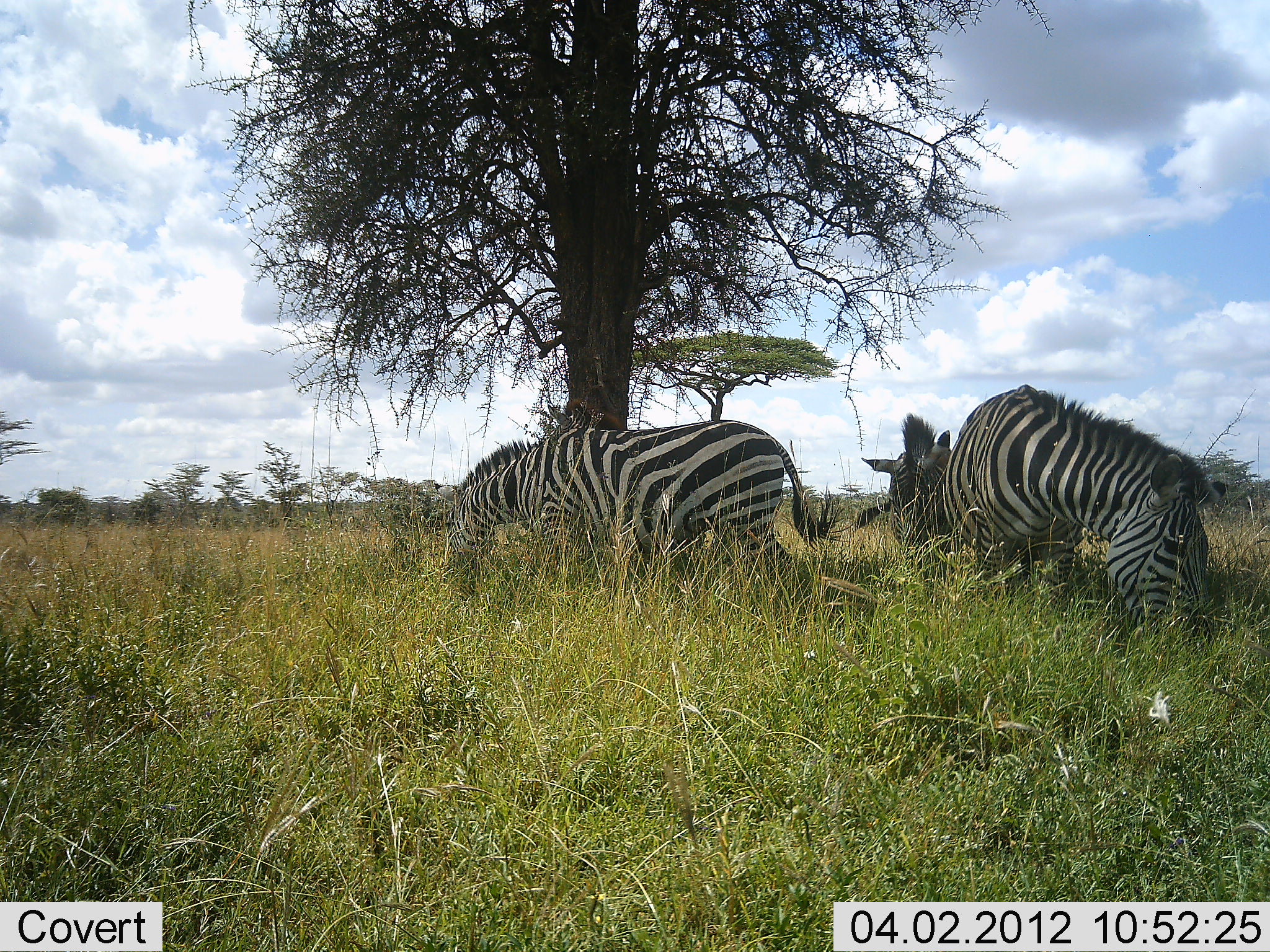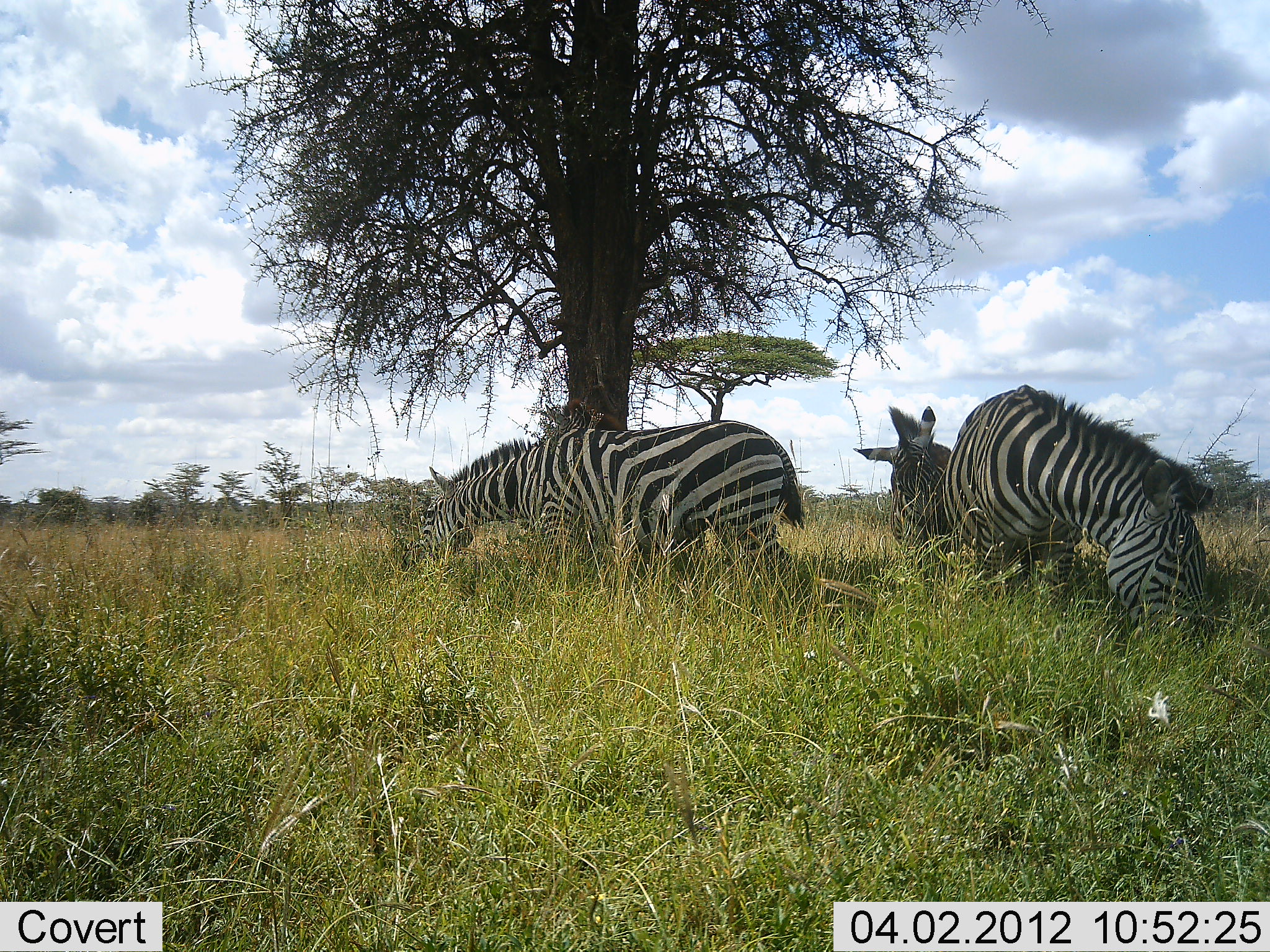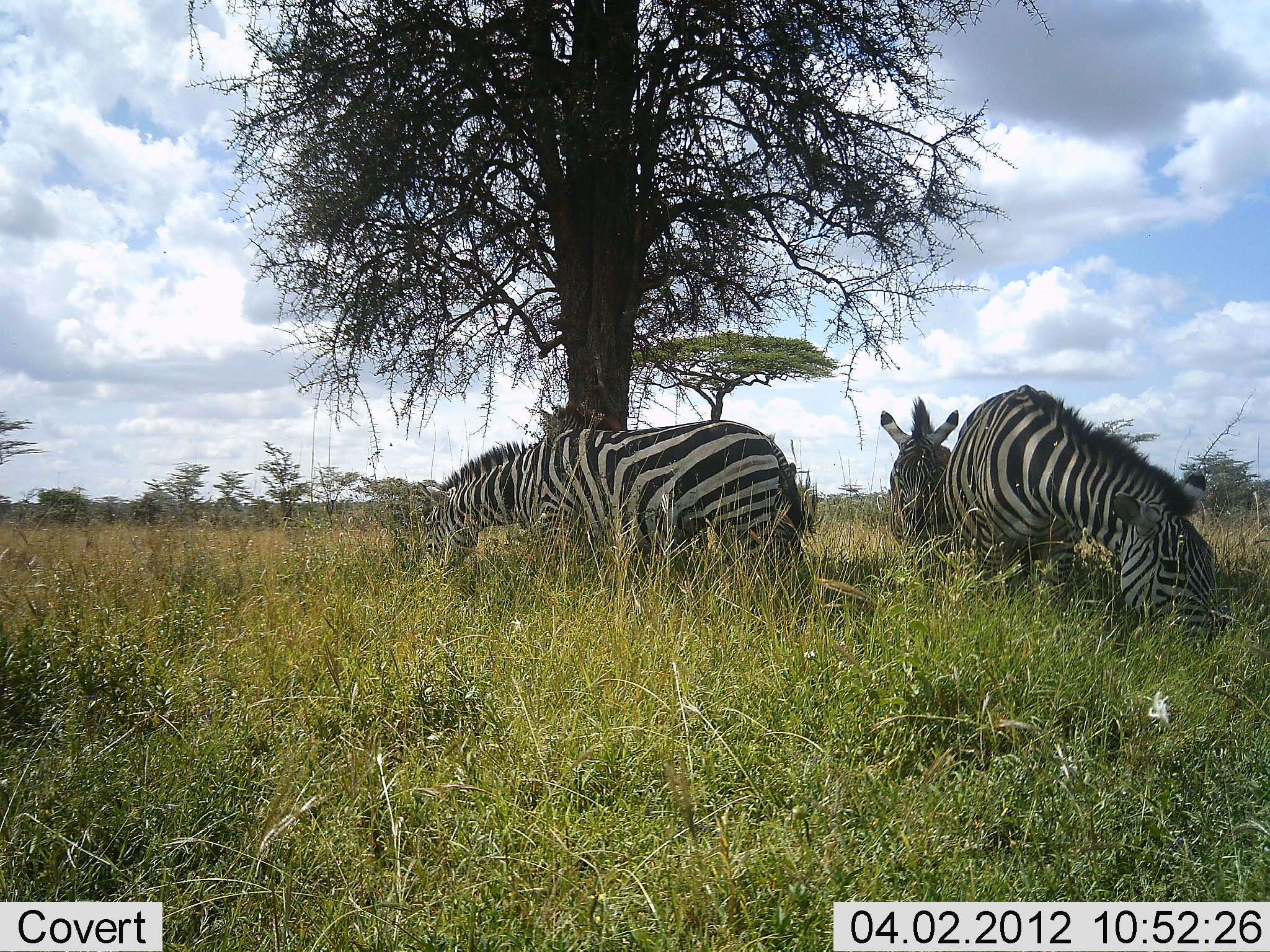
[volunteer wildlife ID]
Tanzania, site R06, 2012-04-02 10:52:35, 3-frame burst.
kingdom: Animalia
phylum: Chordata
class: Mammalia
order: Perissodactyla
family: Equidae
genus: Equus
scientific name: Equus quagga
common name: plains zebra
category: zebra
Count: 3.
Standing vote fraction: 37%.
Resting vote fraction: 7%.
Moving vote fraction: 3%.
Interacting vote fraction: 3%.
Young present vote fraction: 3%.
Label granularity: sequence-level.